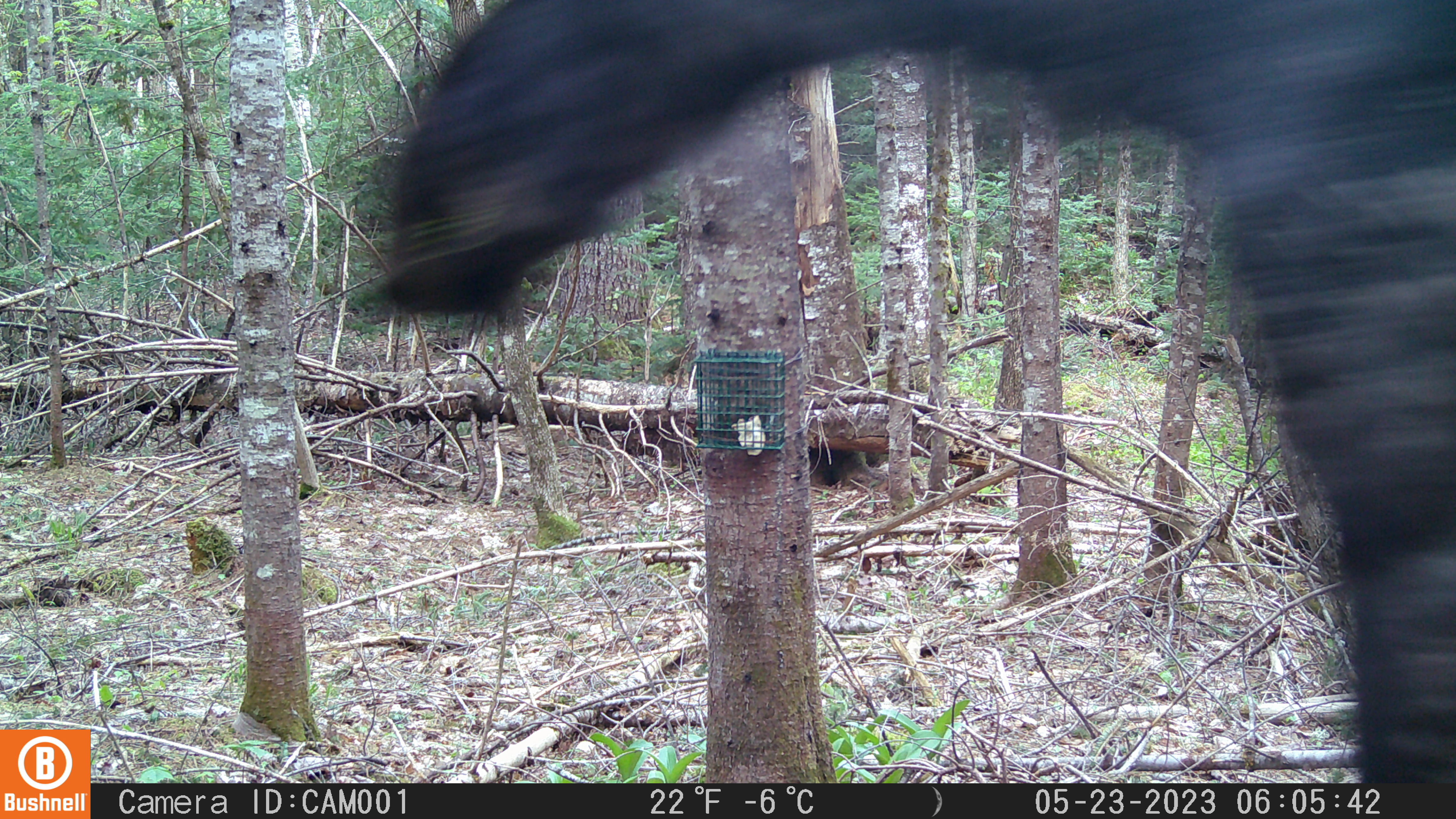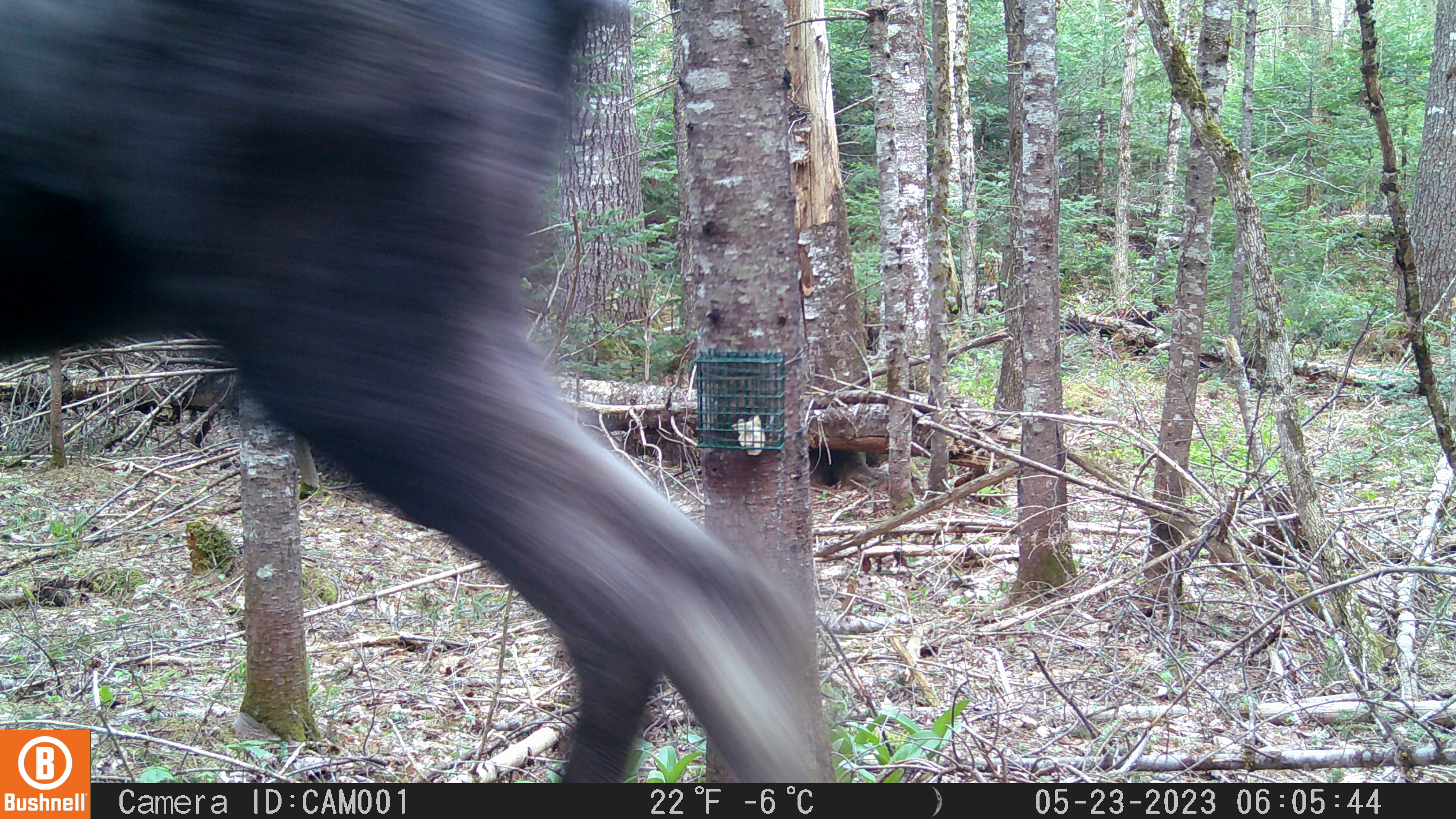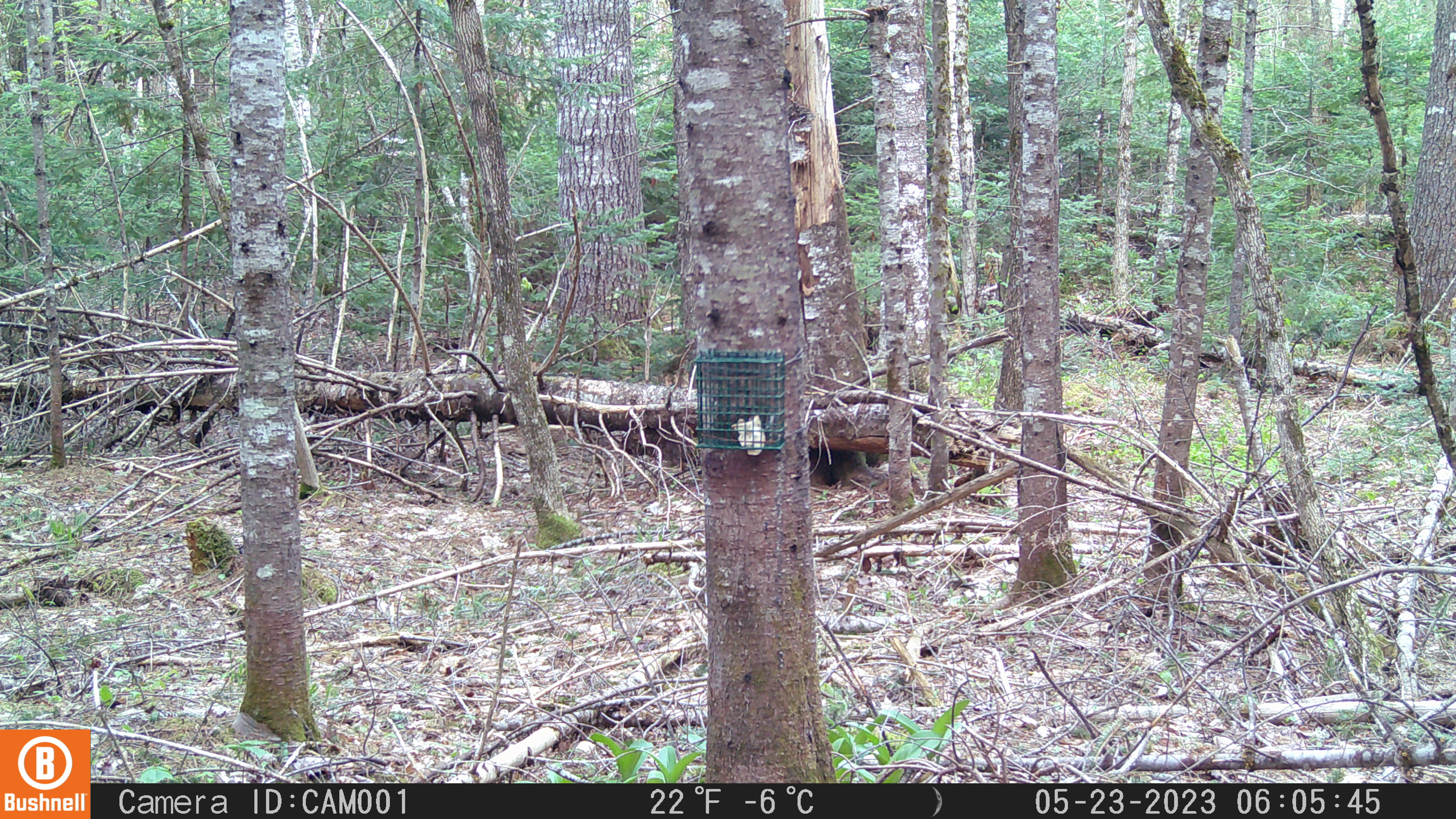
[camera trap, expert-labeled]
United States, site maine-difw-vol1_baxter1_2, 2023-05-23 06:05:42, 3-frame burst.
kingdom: Animalia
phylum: Chordata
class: Mammalia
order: Artiodactyla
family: Cervidae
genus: Alces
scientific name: Alces alces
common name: moose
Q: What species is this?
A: Moose (Alces alces).